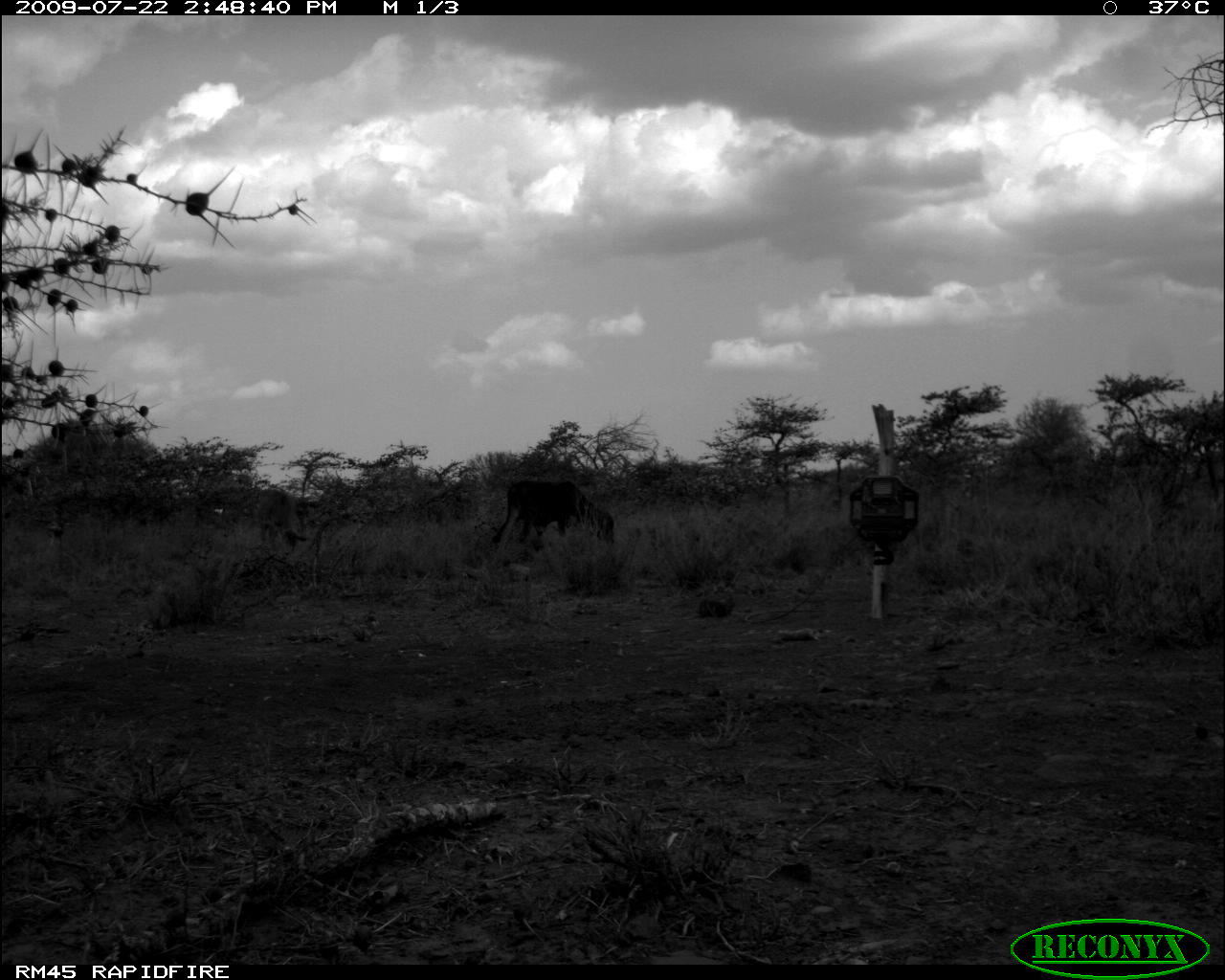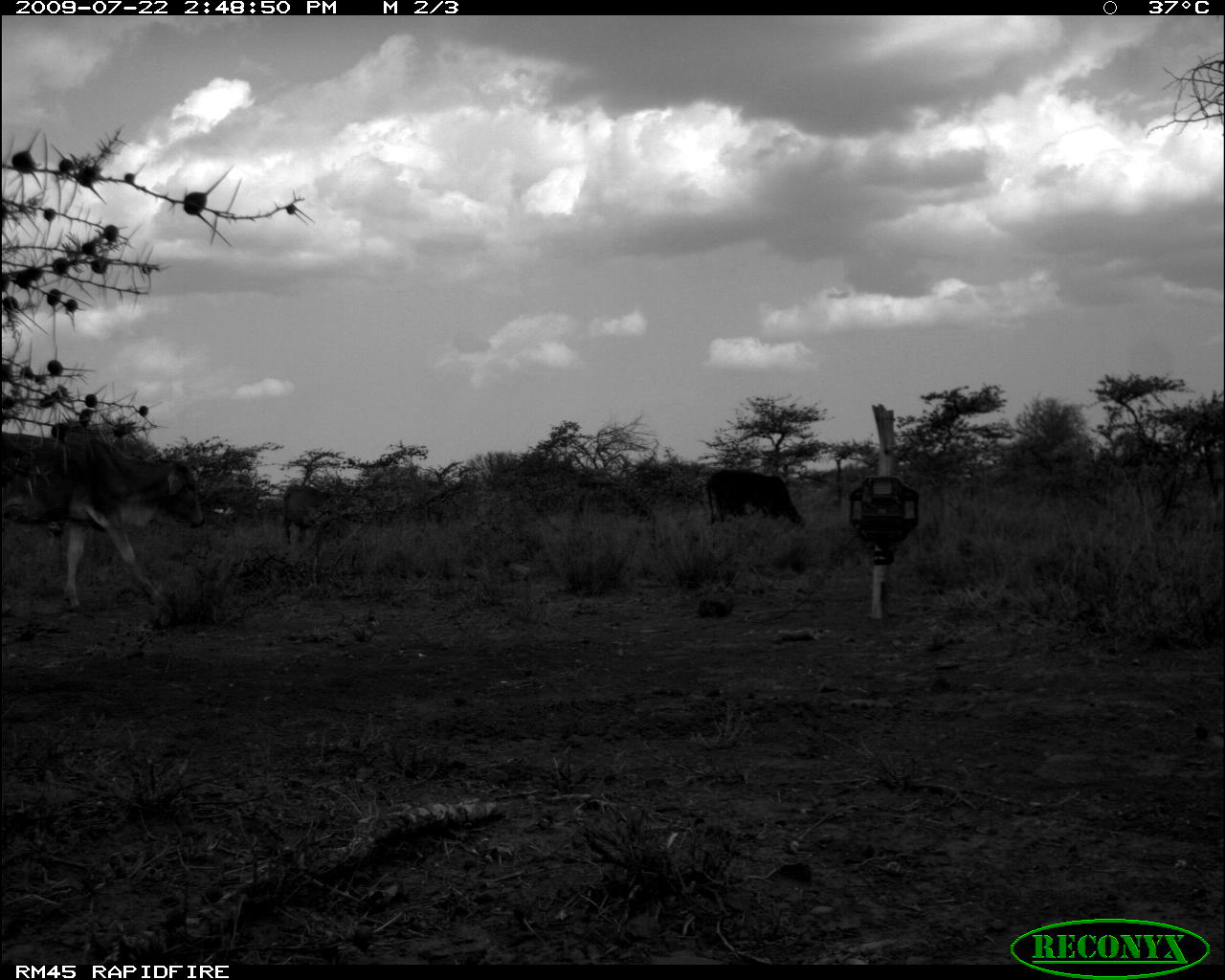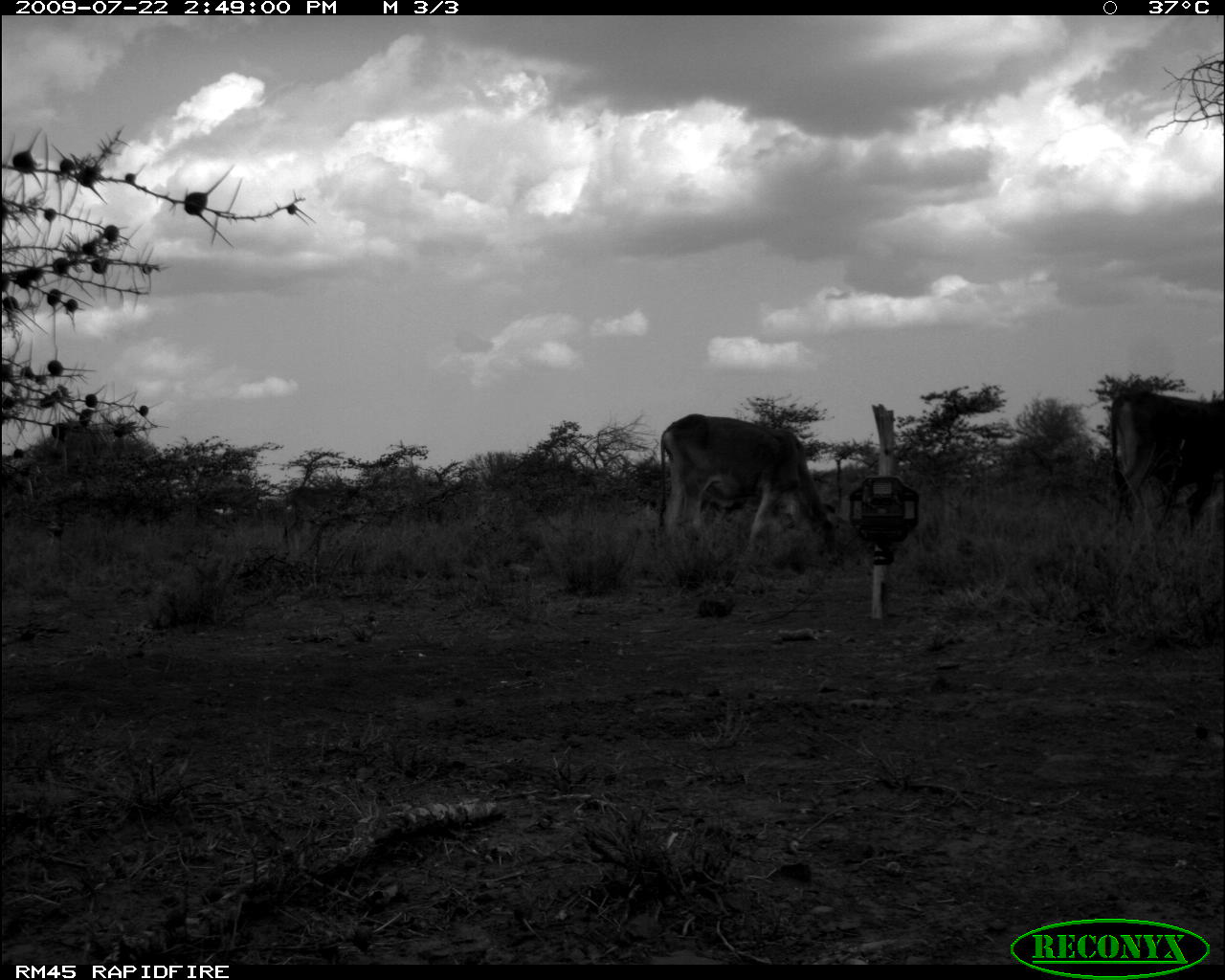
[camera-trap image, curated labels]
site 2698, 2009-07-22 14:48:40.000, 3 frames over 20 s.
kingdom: Animalia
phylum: Chordata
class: Mammalia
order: Artiodactyla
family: Bovidae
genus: Bos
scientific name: Bos taurus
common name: domestic cattle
Bos taurus (domestic cattle), count 2.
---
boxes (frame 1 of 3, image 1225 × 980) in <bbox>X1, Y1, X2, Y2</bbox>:
bos taurus: <bbox>490, 479, 615, 551</bbox>; <bbox>257, 487, 307, 555</bbox>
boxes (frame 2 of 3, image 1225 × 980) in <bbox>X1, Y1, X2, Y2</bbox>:
bos taurus: <bbox>0, 431, 203, 617</bbox>; <bbox>707, 468, 806, 532</bbox>; <bbox>279, 482, 372, 547</bbox>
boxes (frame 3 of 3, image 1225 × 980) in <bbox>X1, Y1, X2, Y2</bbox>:
bos taurus: <bbox>654, 410, 841, 561</bbox>; <bbox>1107, 388, 1225, 530</bbox>; <bbox>282, 476, 358, 535</bbox>